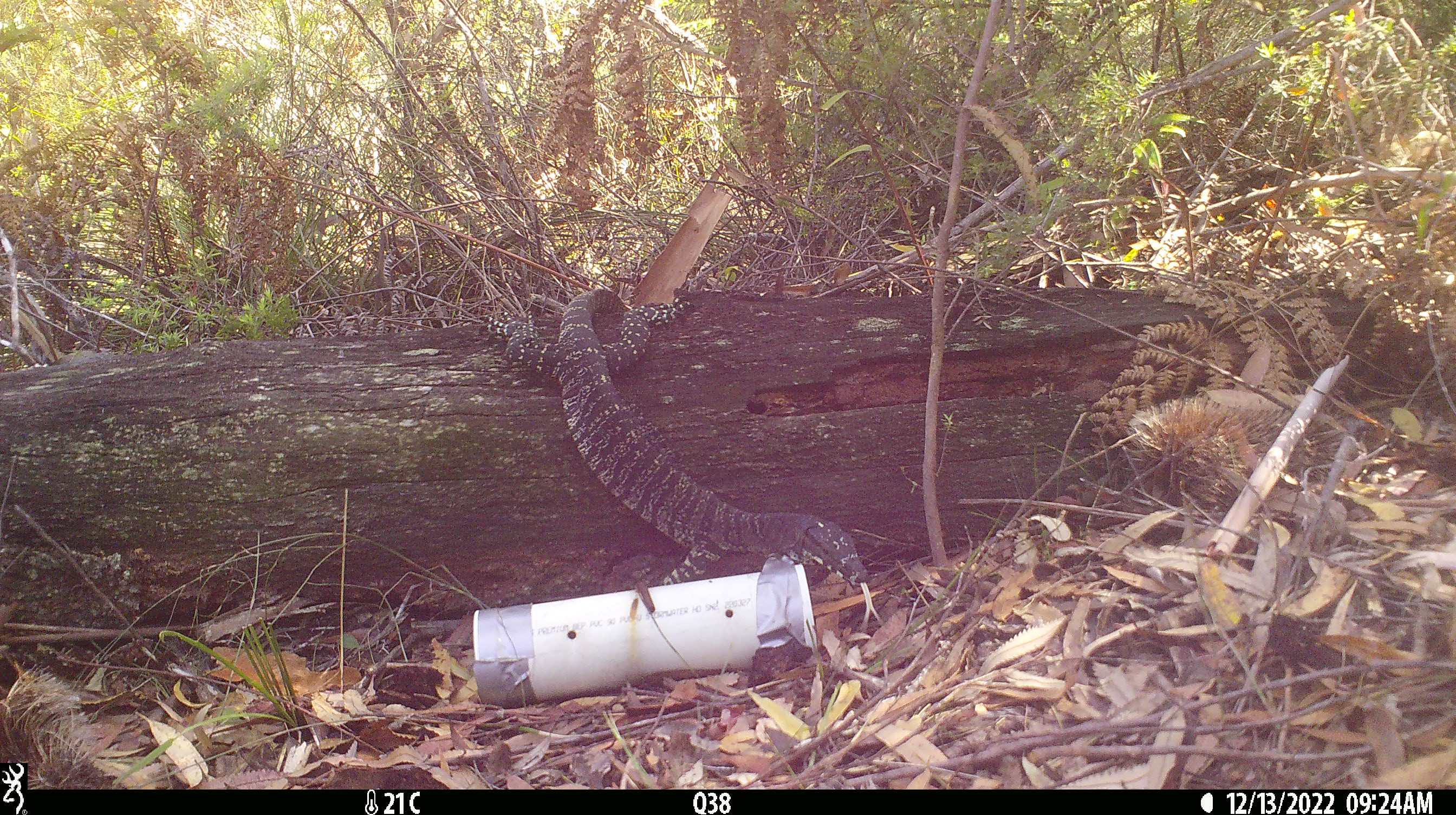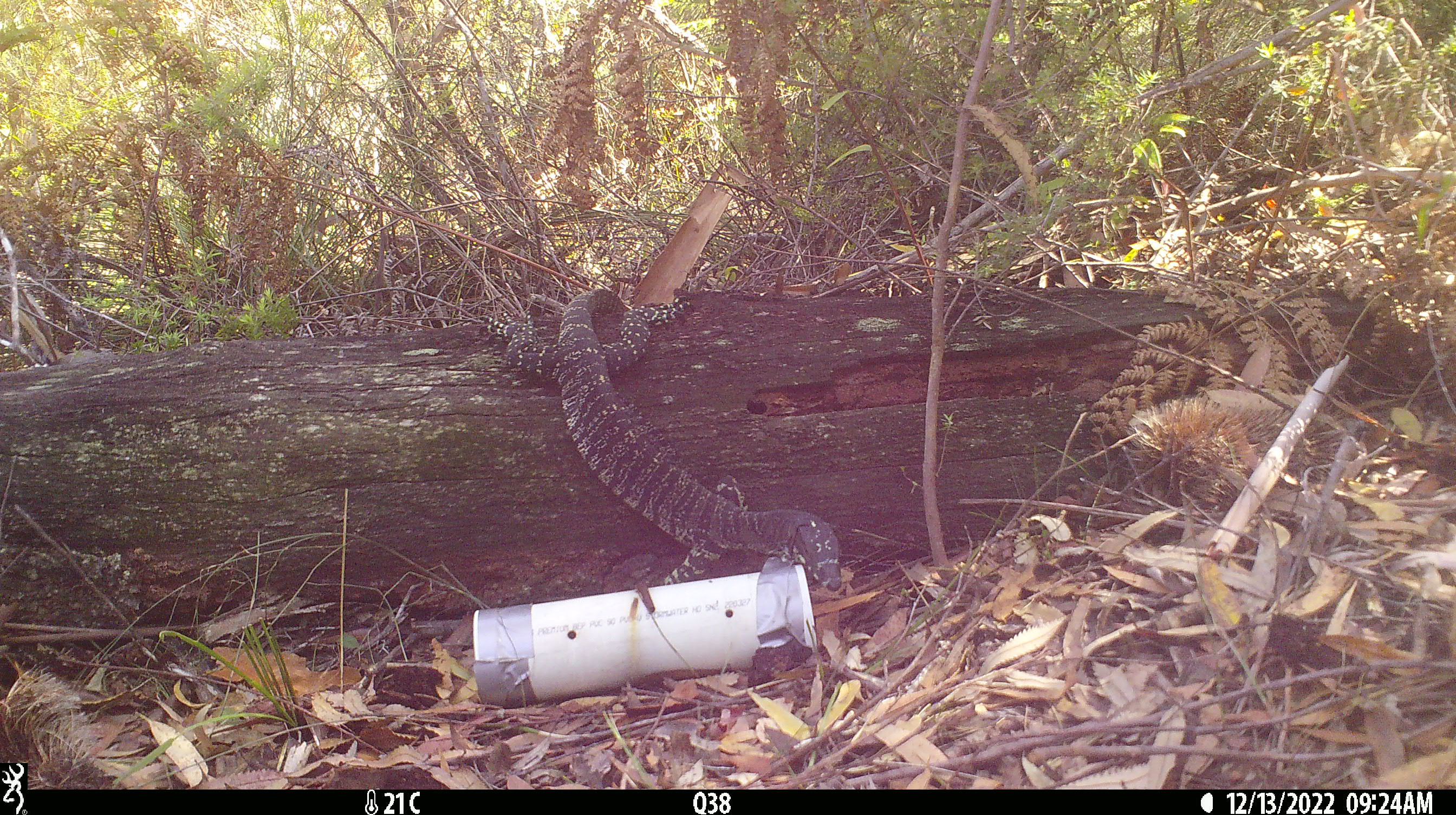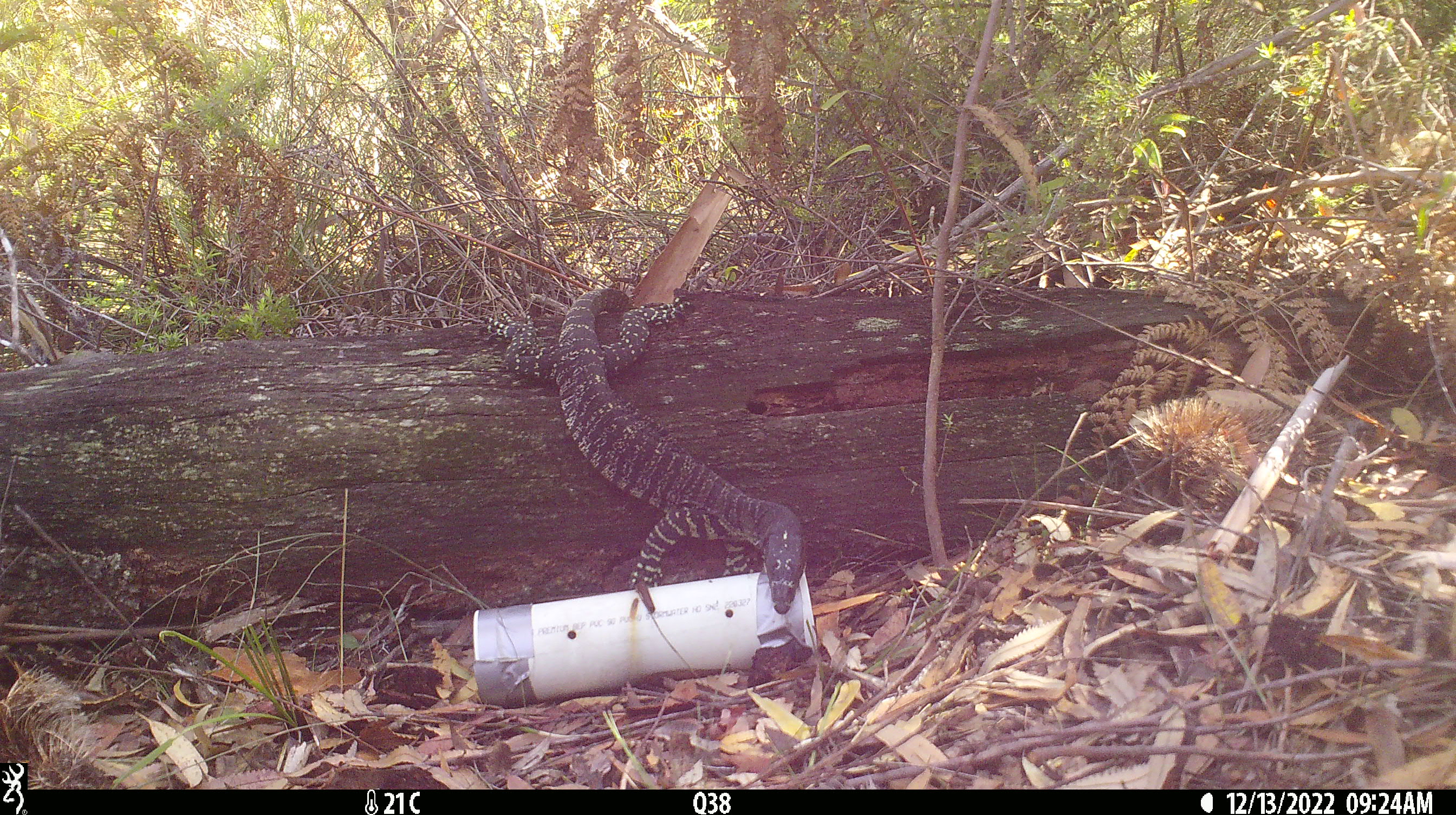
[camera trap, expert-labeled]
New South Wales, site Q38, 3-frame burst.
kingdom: Animalia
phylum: Chordata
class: Reptilia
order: Squamata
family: Varanidae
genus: Varanus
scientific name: Varanus varius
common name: lace monitor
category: goanna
Goanna (lace monitor) (Varanus varius).